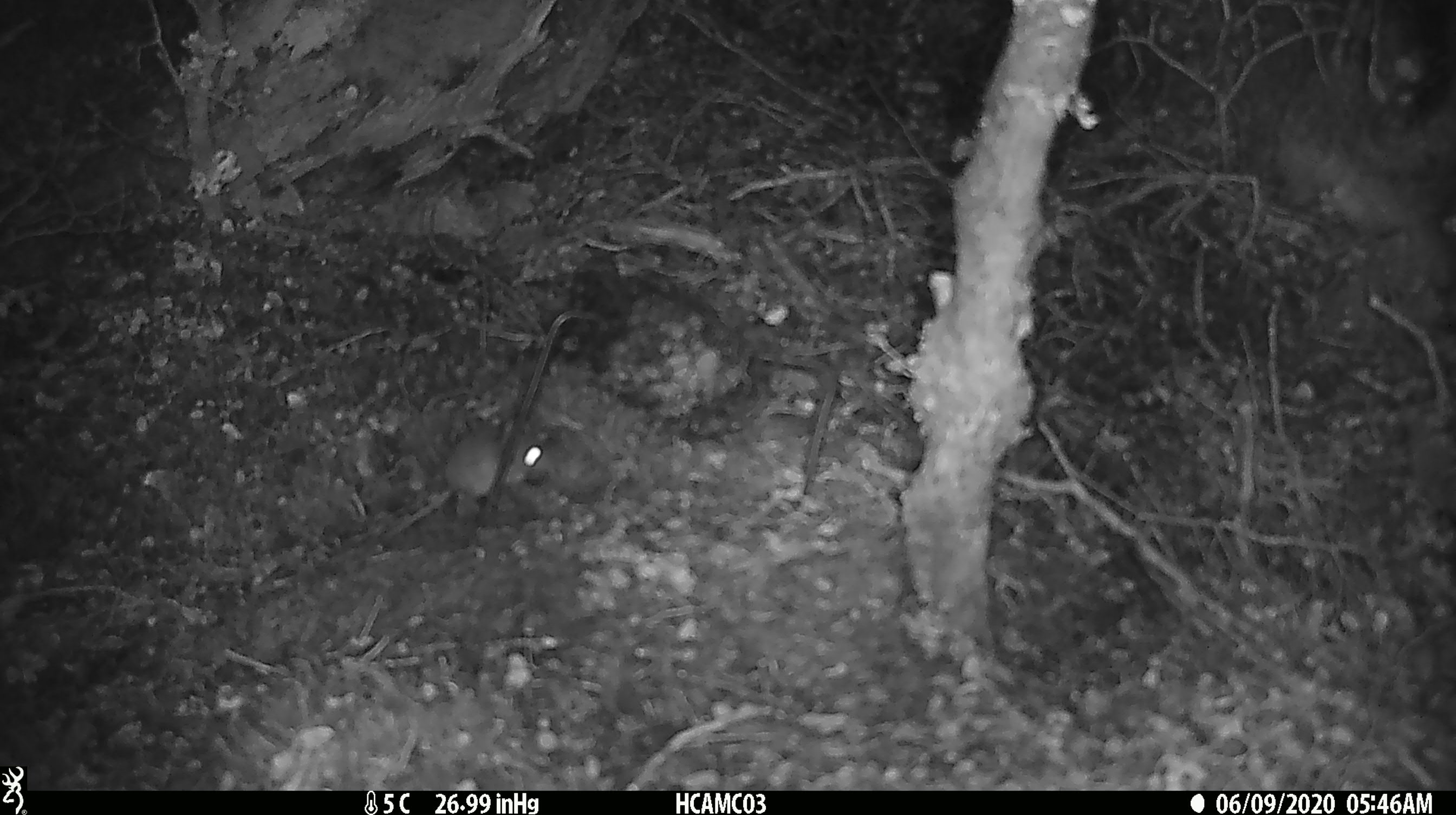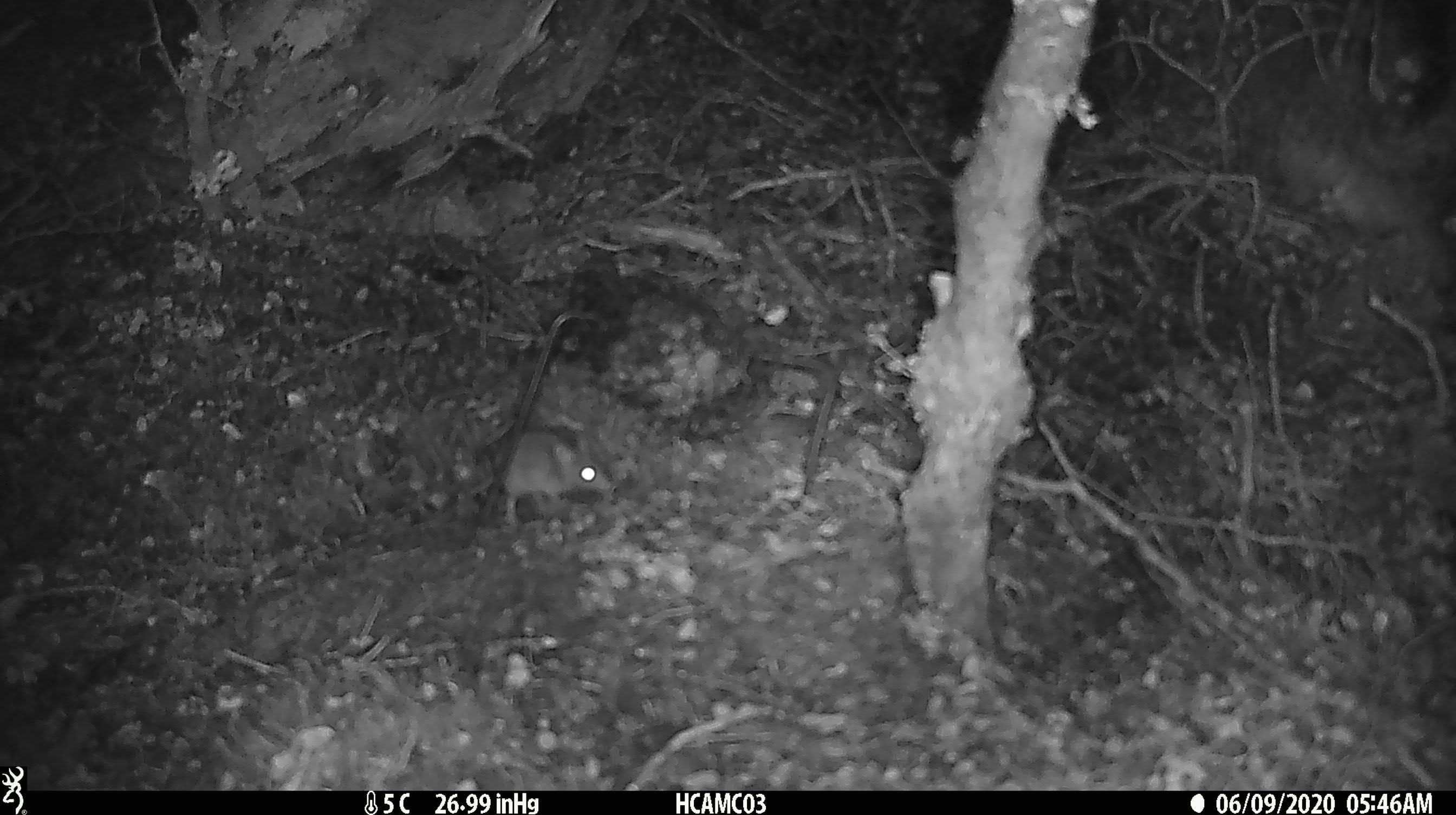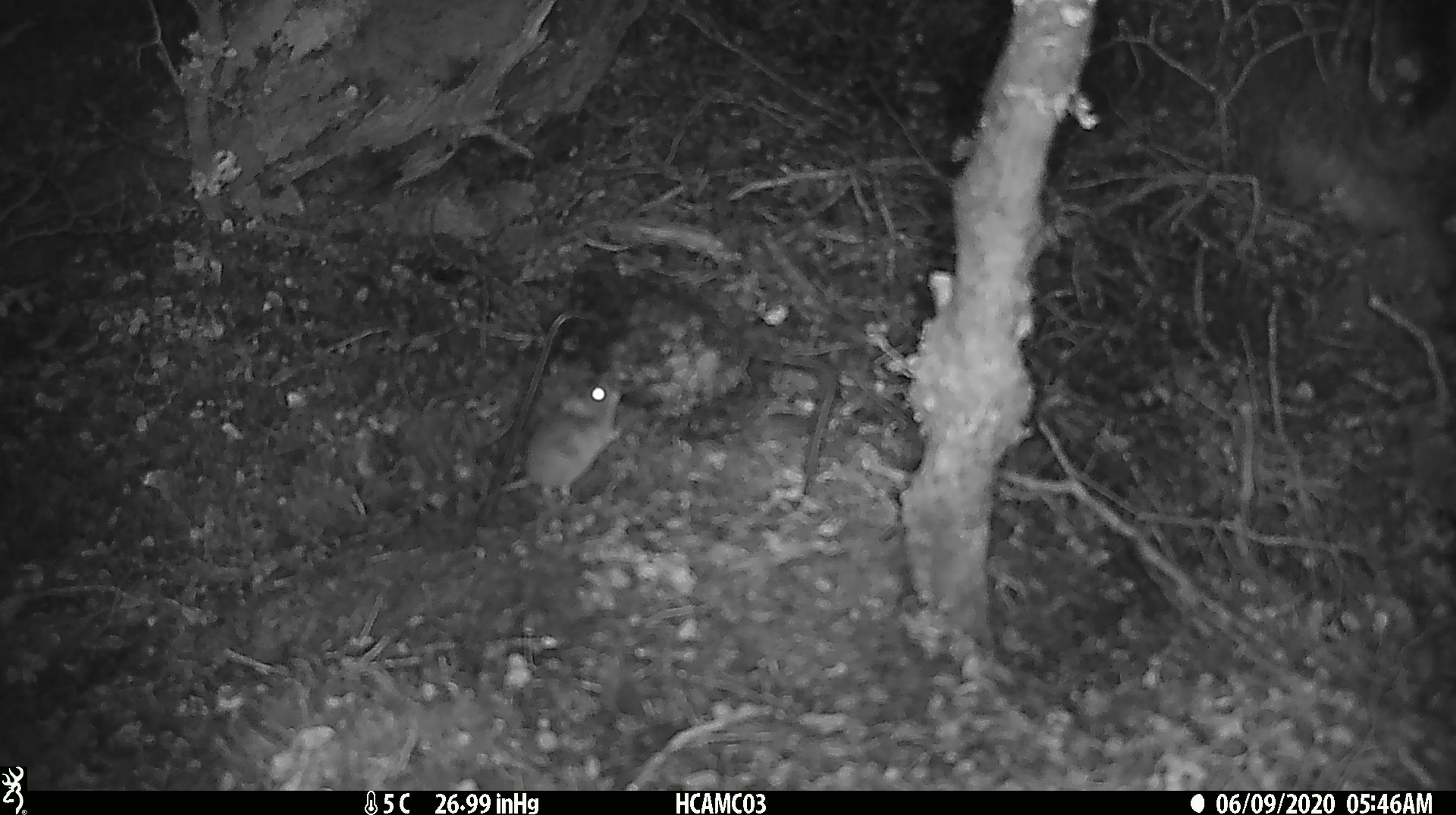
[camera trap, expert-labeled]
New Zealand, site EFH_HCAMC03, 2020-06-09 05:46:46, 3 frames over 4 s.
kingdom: Animalia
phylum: Chordata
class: Mammalia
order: Rodentia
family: Muridae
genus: Mus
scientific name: Mus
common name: mouse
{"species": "mouse (Mus)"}